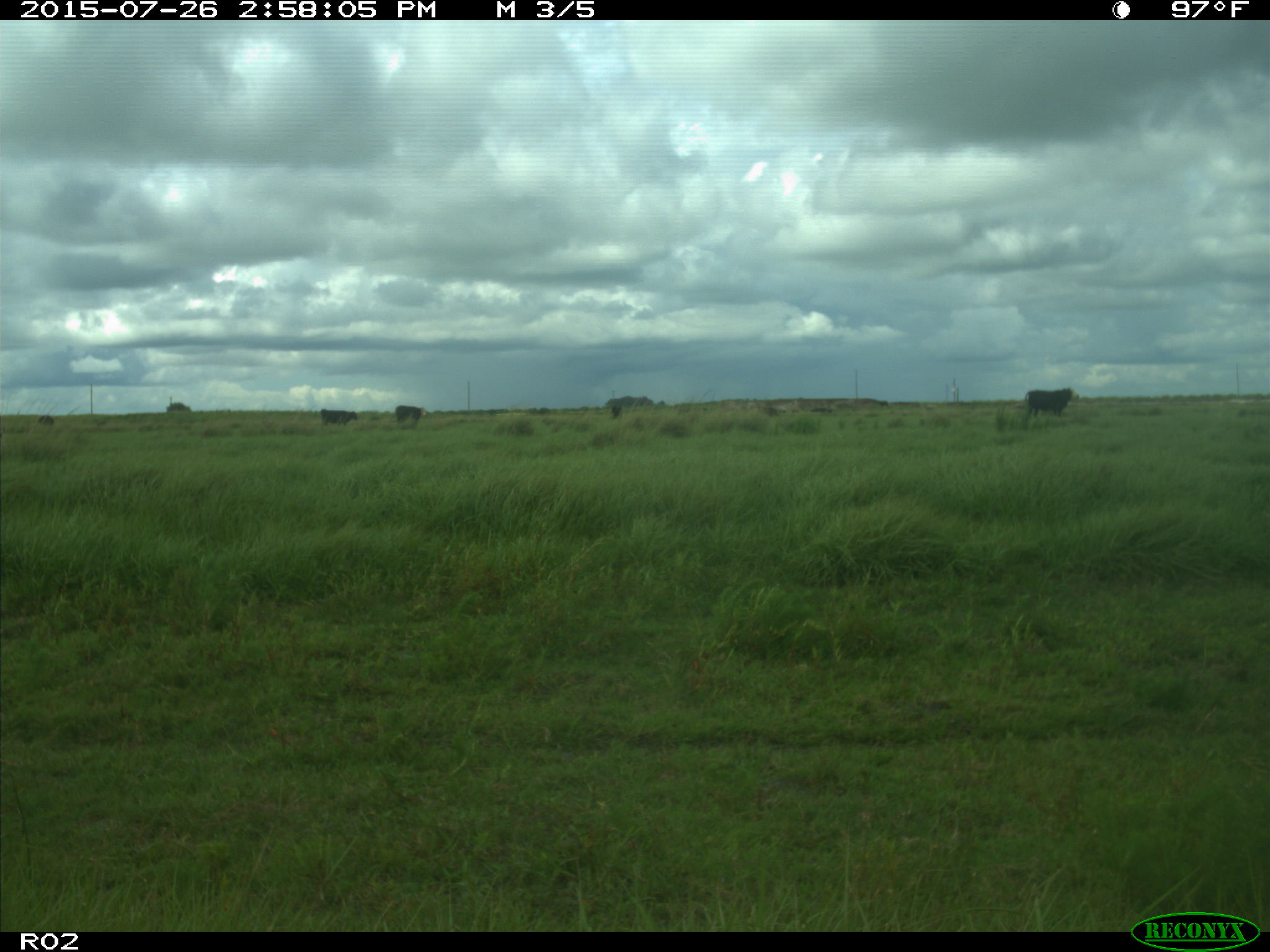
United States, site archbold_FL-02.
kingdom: Animalia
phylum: Chordata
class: Mammalia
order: Artiodactyla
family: Bovidae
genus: Bos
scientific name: Bos taurus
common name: domestic cow